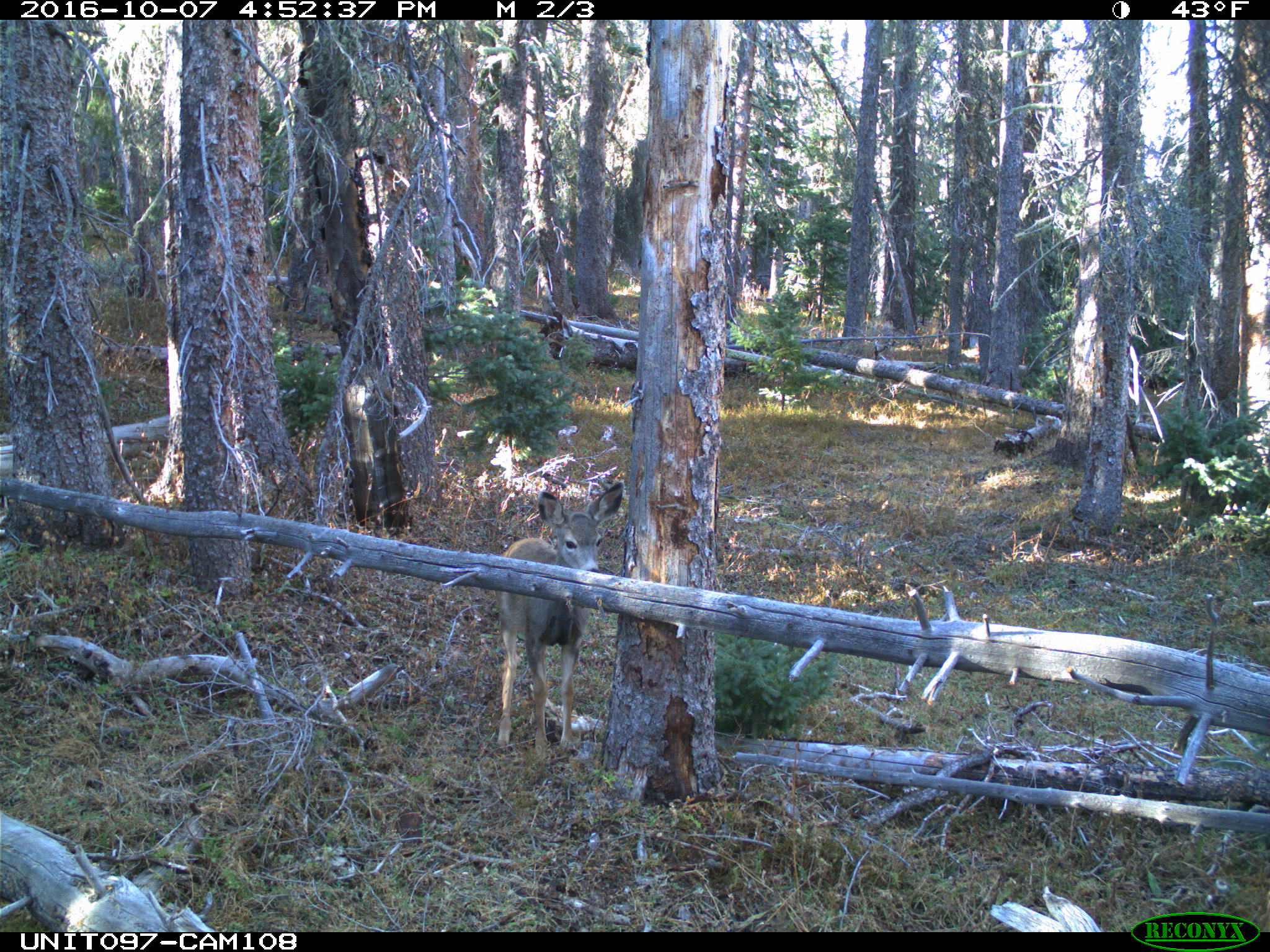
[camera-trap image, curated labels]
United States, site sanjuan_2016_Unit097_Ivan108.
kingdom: Animalia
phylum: Chordata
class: Mammalia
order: Artiodactyla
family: Cervidae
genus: Odocoileus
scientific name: Odocoileus hemionus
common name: mule deer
Odocoileus hemionus (mule deer).